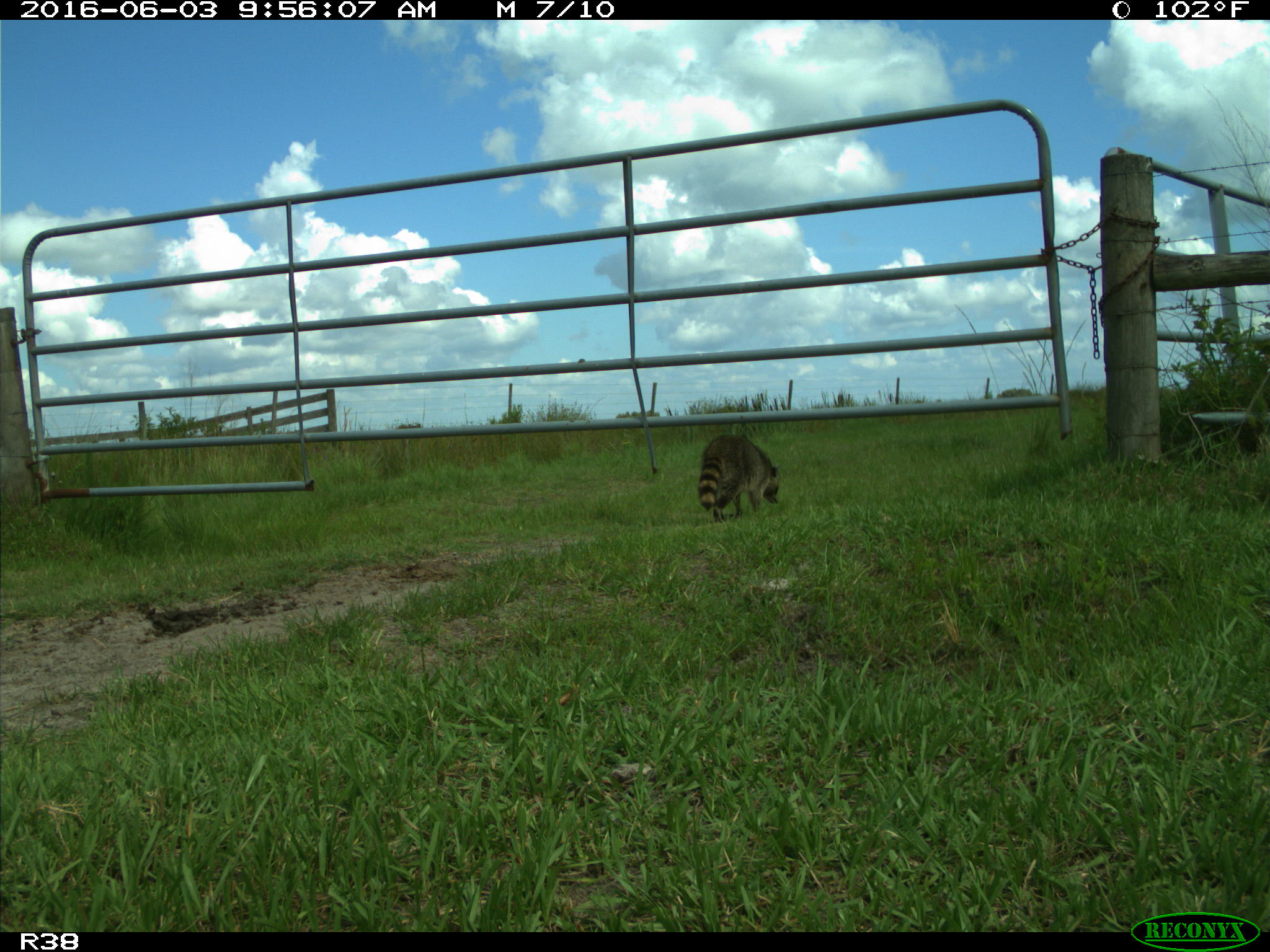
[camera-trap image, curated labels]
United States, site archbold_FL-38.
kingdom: Animalia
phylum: Chordata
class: Mammalia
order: Carnivora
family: Procyonidae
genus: Procyon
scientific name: Procyon lotor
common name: common raccoon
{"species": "Procyon lotor (common raccoon)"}